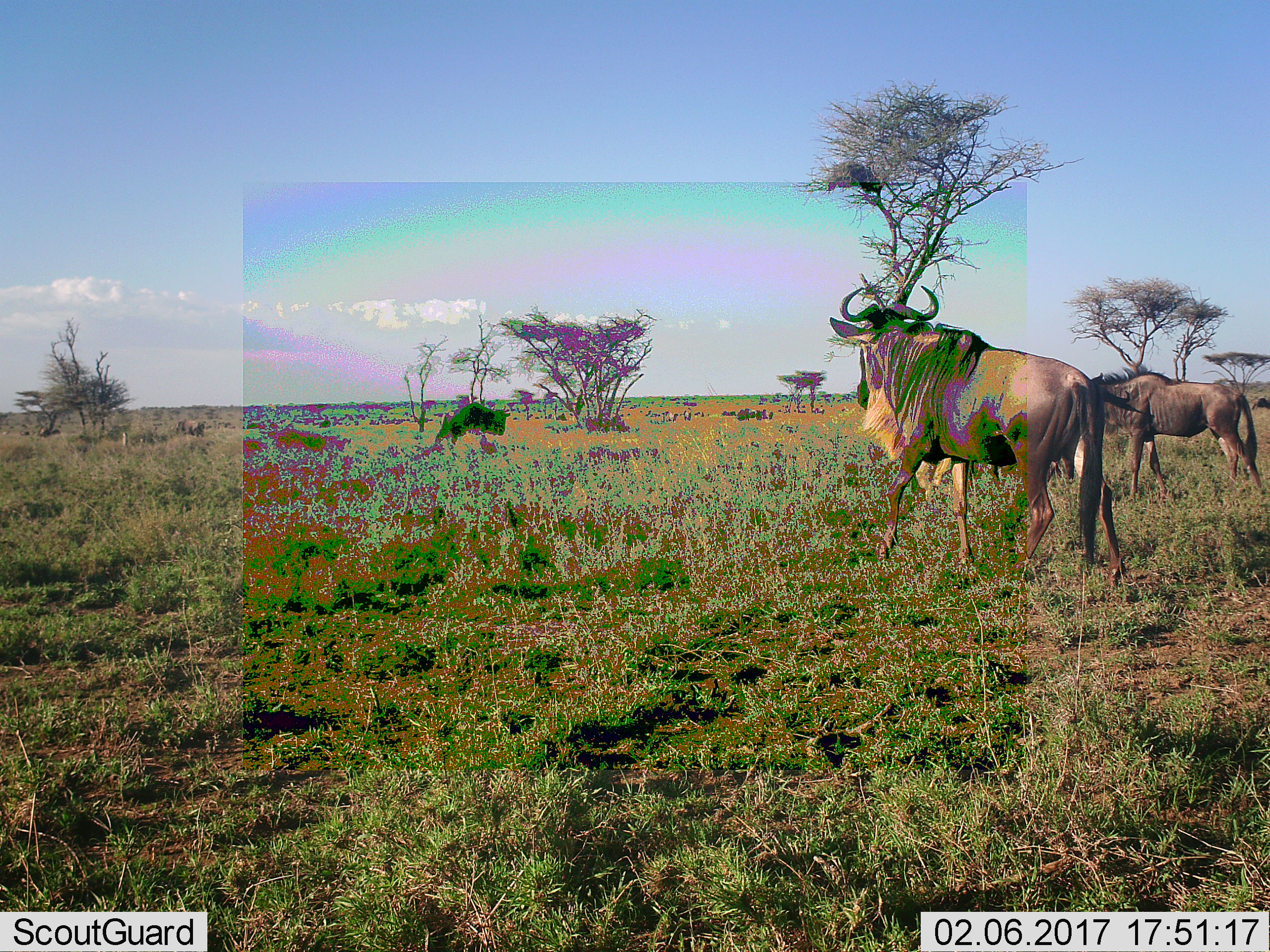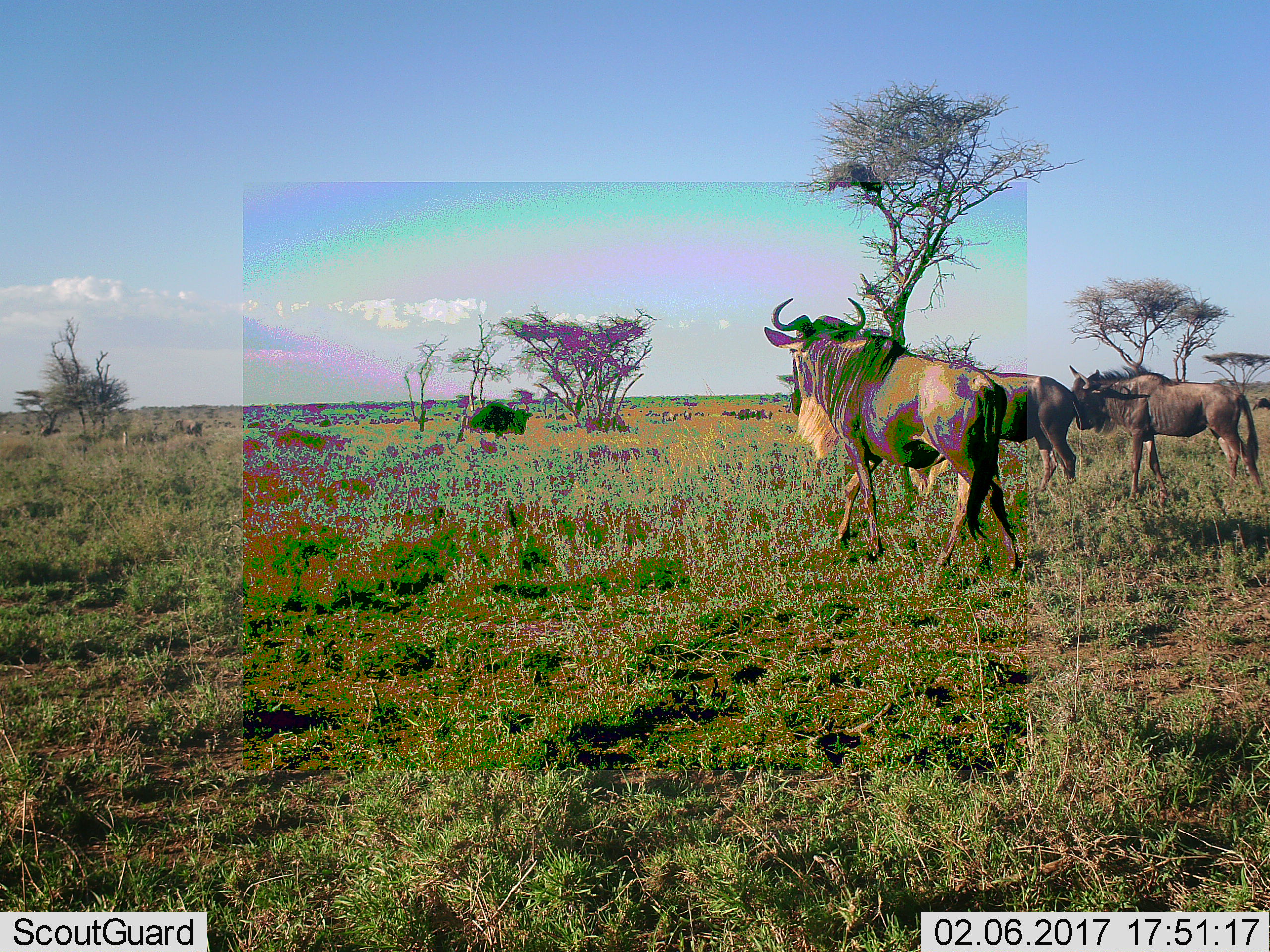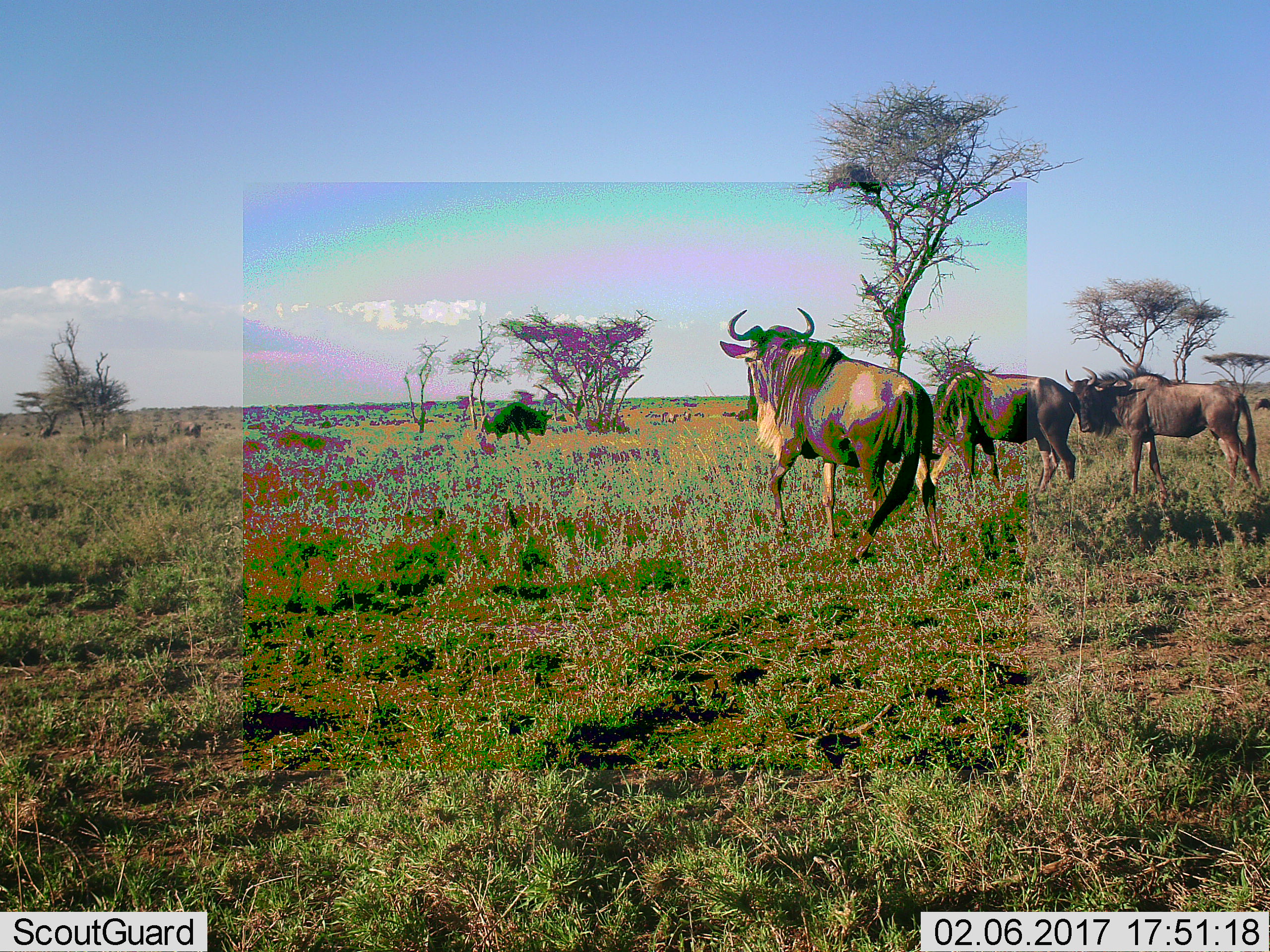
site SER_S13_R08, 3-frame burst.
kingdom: Animalia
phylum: Chordata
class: Mammalia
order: Artiodactyla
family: Bovidae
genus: Connochaetes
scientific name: Connochaetes taurinus taurinus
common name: blue wildebeest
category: wildebeestblue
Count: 4.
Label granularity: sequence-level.